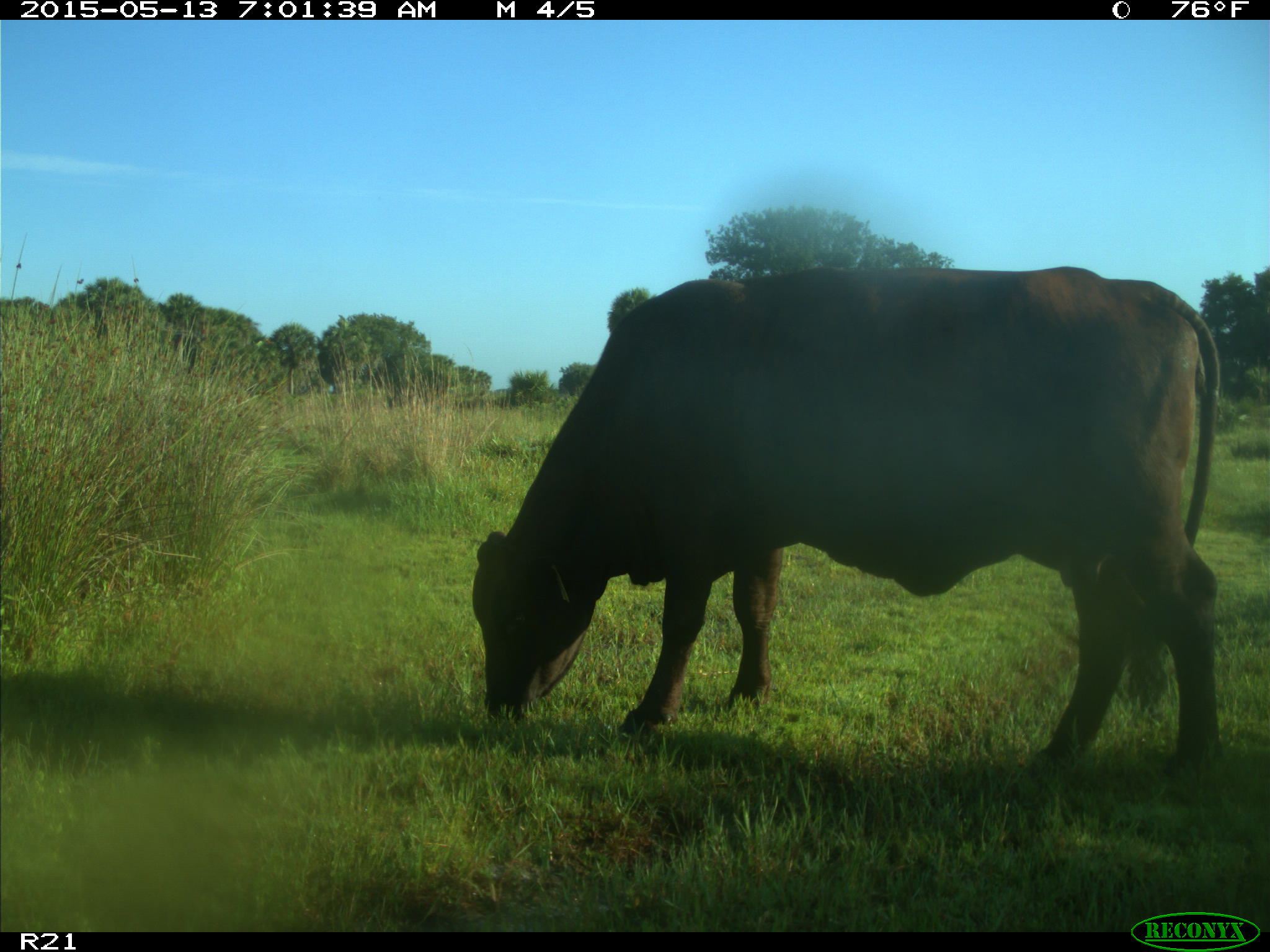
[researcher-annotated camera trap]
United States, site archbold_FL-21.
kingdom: Animalia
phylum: Chordata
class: Mammalia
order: Artiodactyla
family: Bovidae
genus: Bos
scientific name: Bos taurus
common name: domestic cow